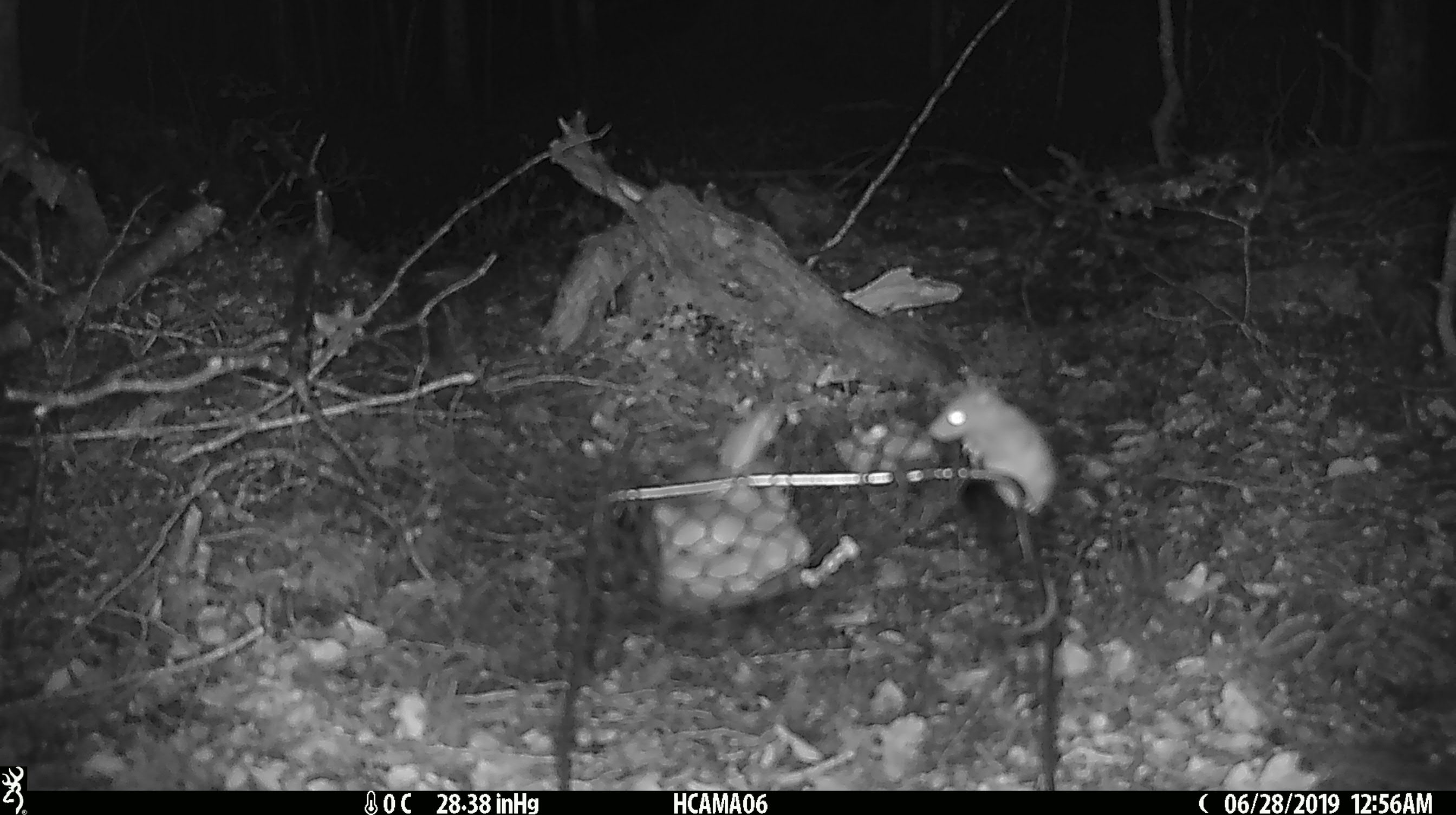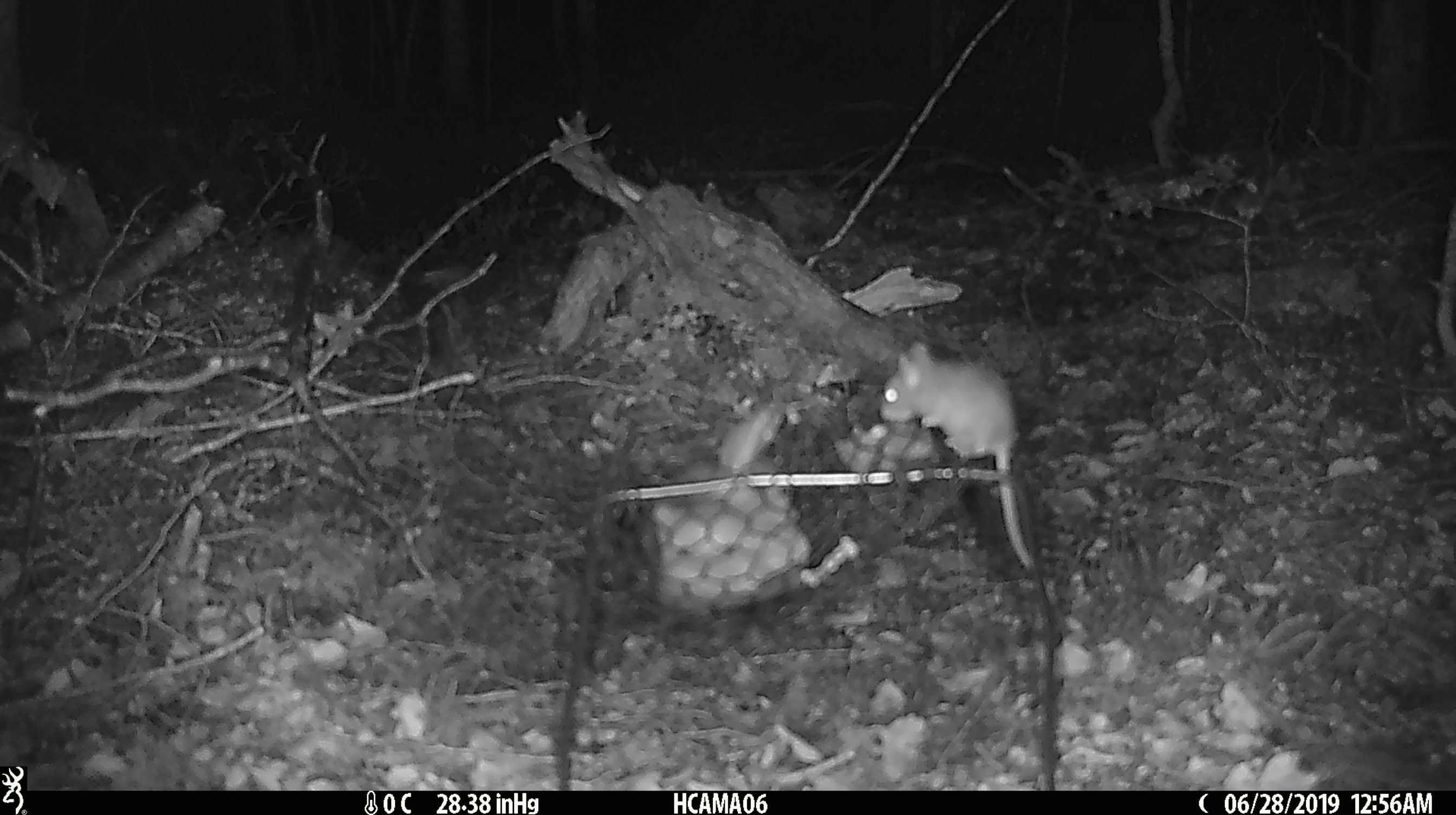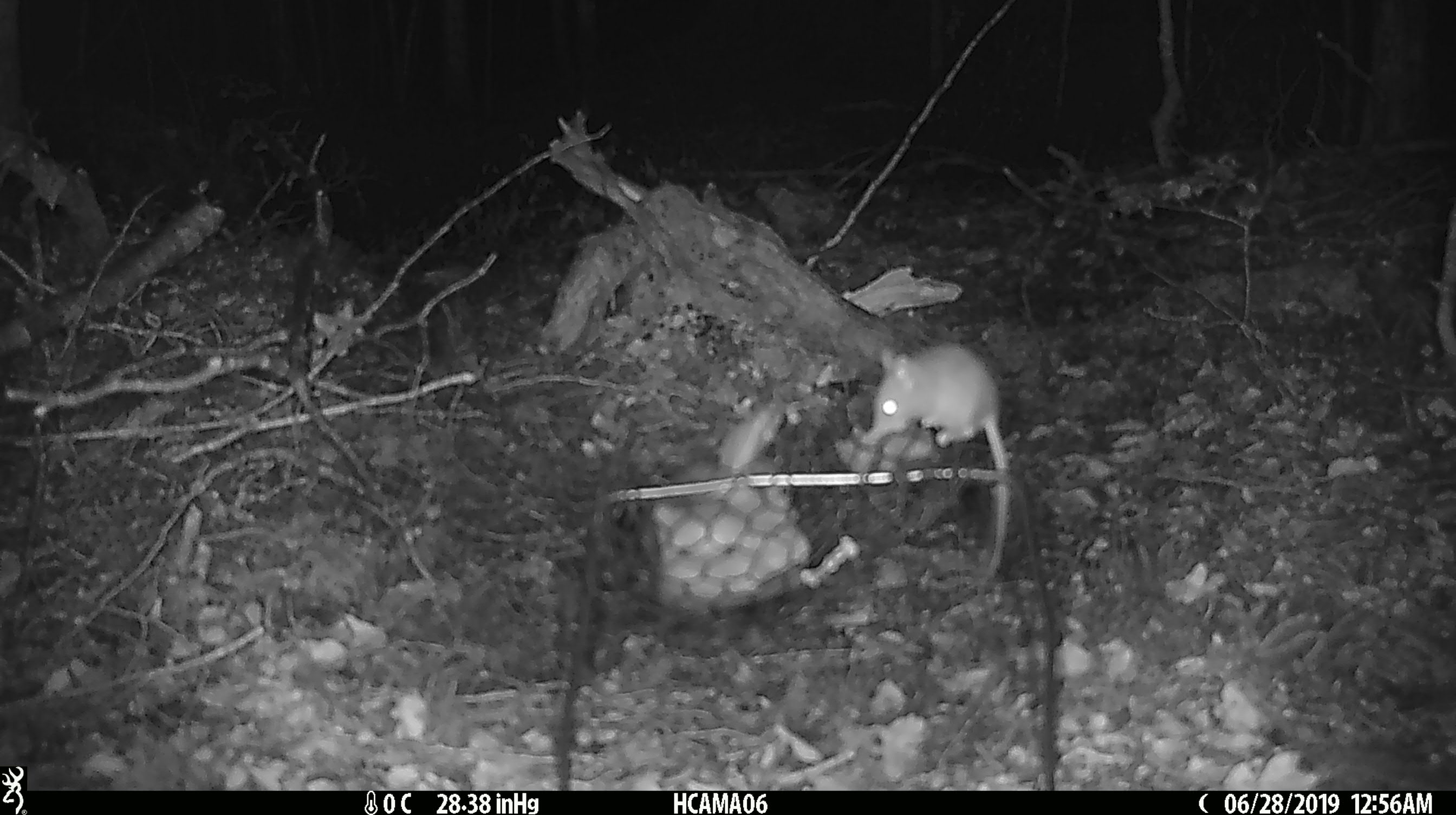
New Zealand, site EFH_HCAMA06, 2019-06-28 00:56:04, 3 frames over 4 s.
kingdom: Animalia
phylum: Chordata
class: Mammalia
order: Rodentia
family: Muridae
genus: Mus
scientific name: Mus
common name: mouse